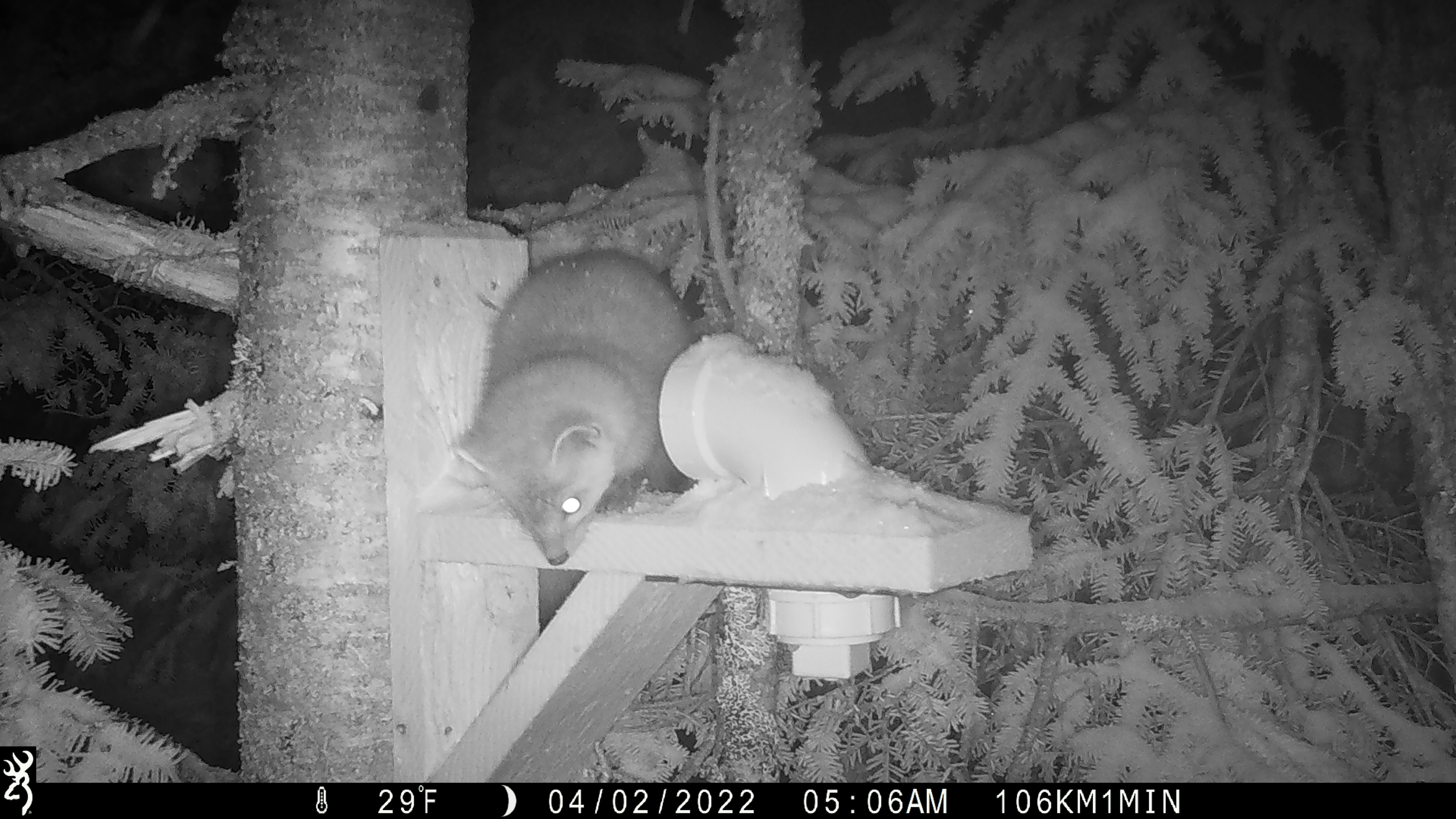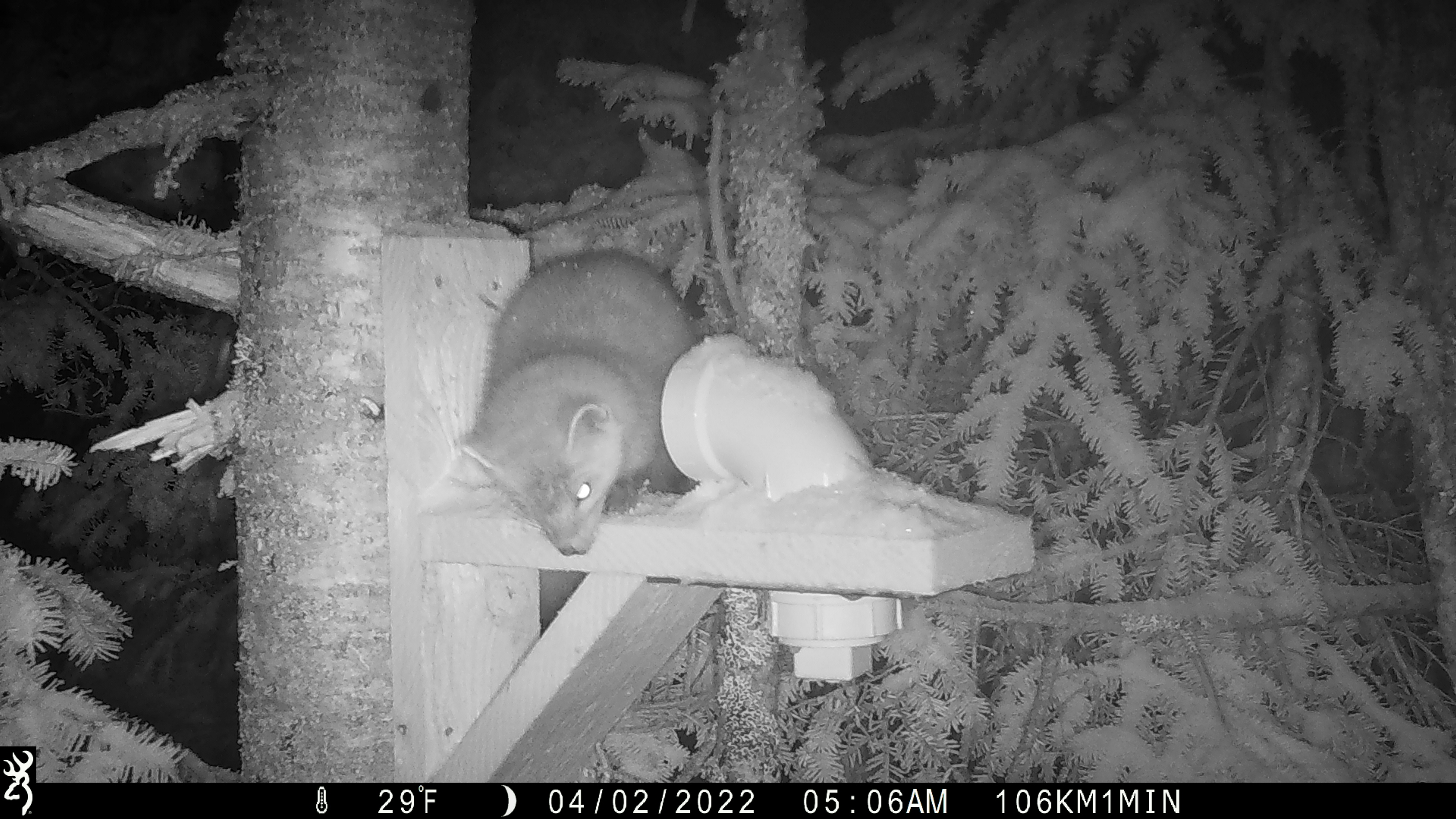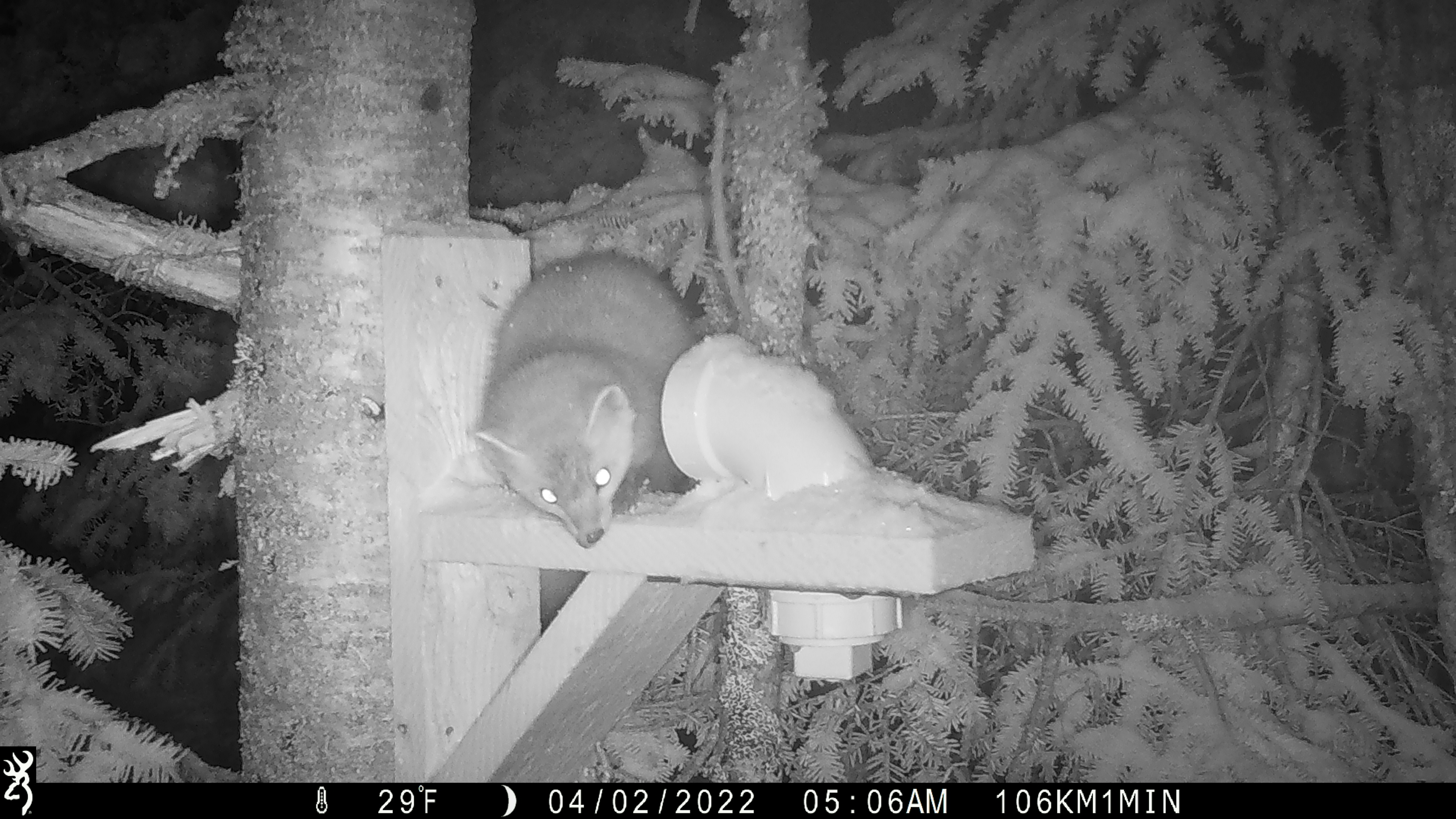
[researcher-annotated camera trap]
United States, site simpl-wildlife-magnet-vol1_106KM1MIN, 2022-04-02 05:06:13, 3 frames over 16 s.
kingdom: Animalia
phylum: Chordata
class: Mammalia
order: Carnivora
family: Mustelidae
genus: Martes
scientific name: Martes americana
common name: american marten